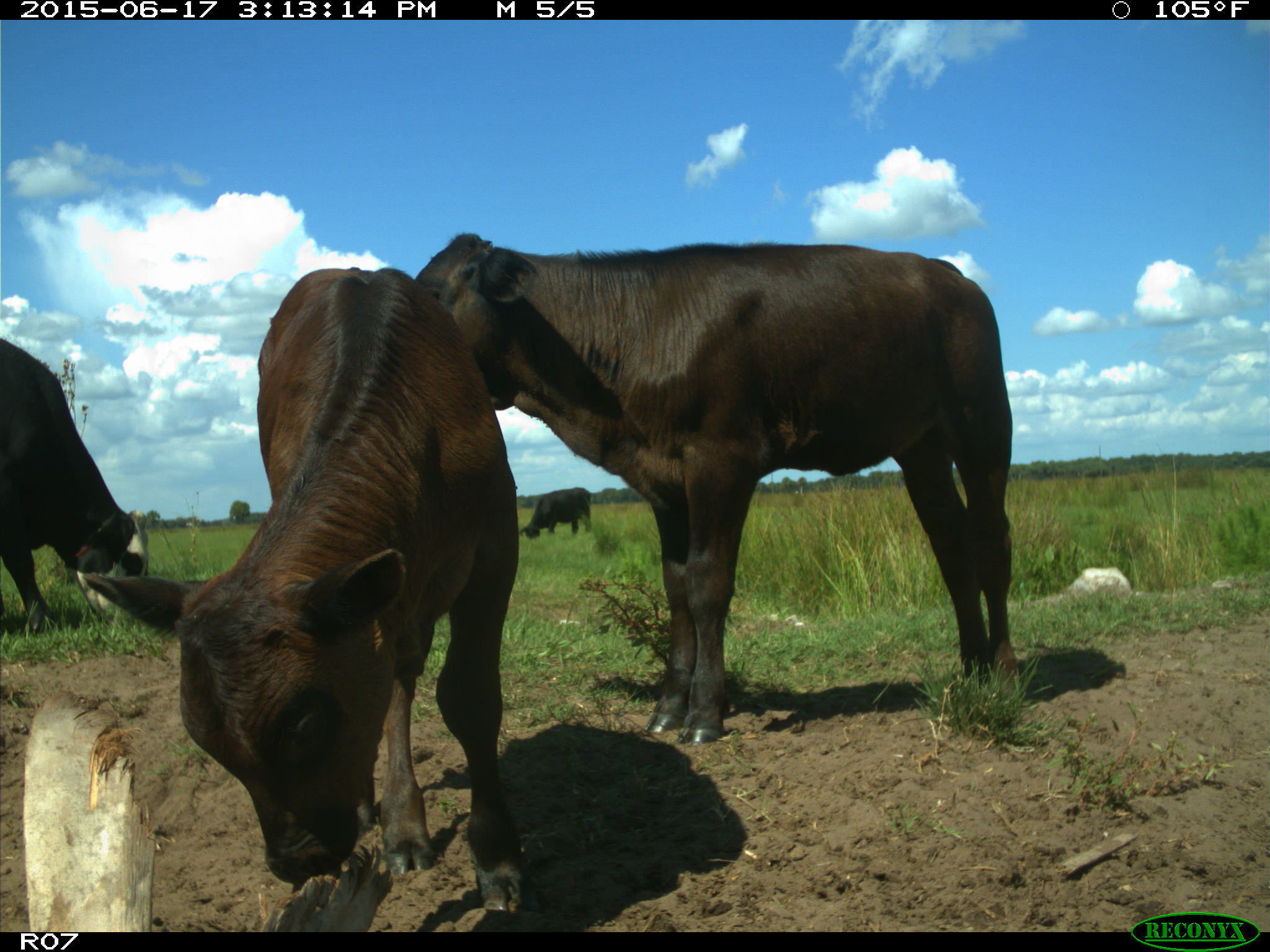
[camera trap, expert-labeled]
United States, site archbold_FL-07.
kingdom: Animalia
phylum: Chordata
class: Mammalia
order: Artiodactyla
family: Bovidae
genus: Bos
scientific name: Bos taurus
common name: domestic cow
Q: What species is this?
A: Bos taurus (domestic cow).